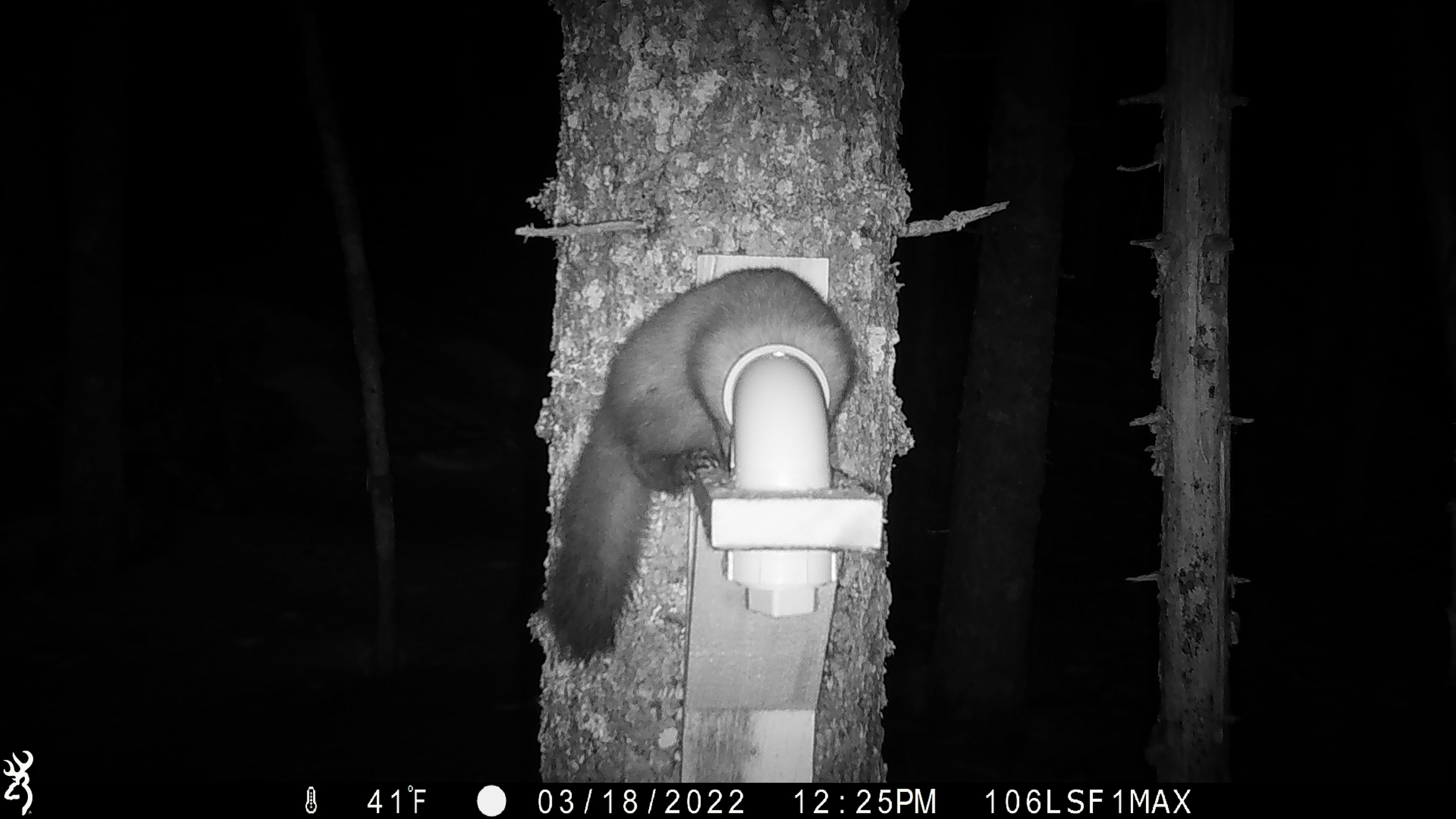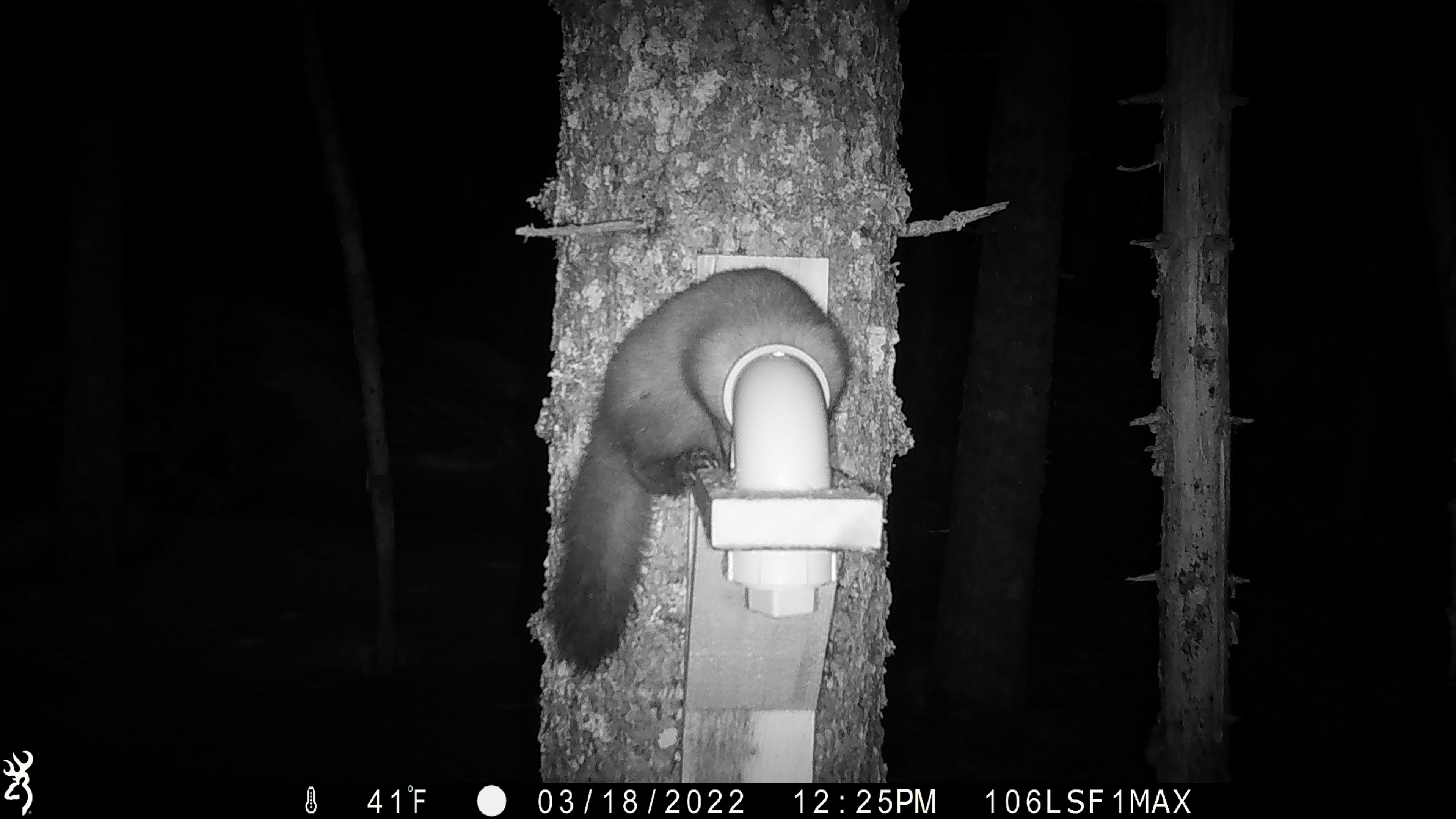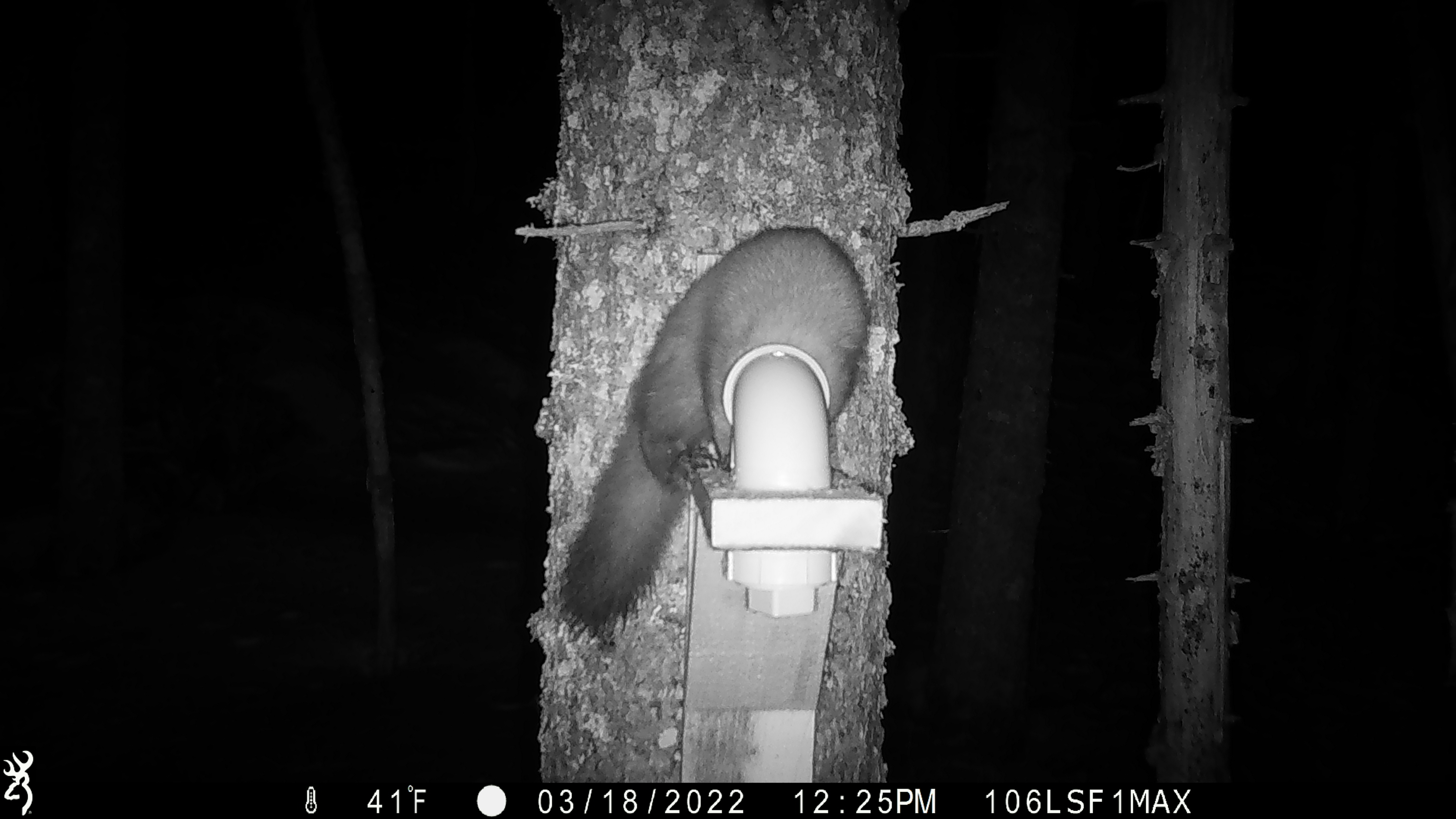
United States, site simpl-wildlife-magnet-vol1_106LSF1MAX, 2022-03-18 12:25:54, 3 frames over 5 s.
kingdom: Animalia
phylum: Chordata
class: Mammalia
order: Carnivora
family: Mustelidae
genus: Martes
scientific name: Martes americana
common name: american marten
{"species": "american marten (Martes americana)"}